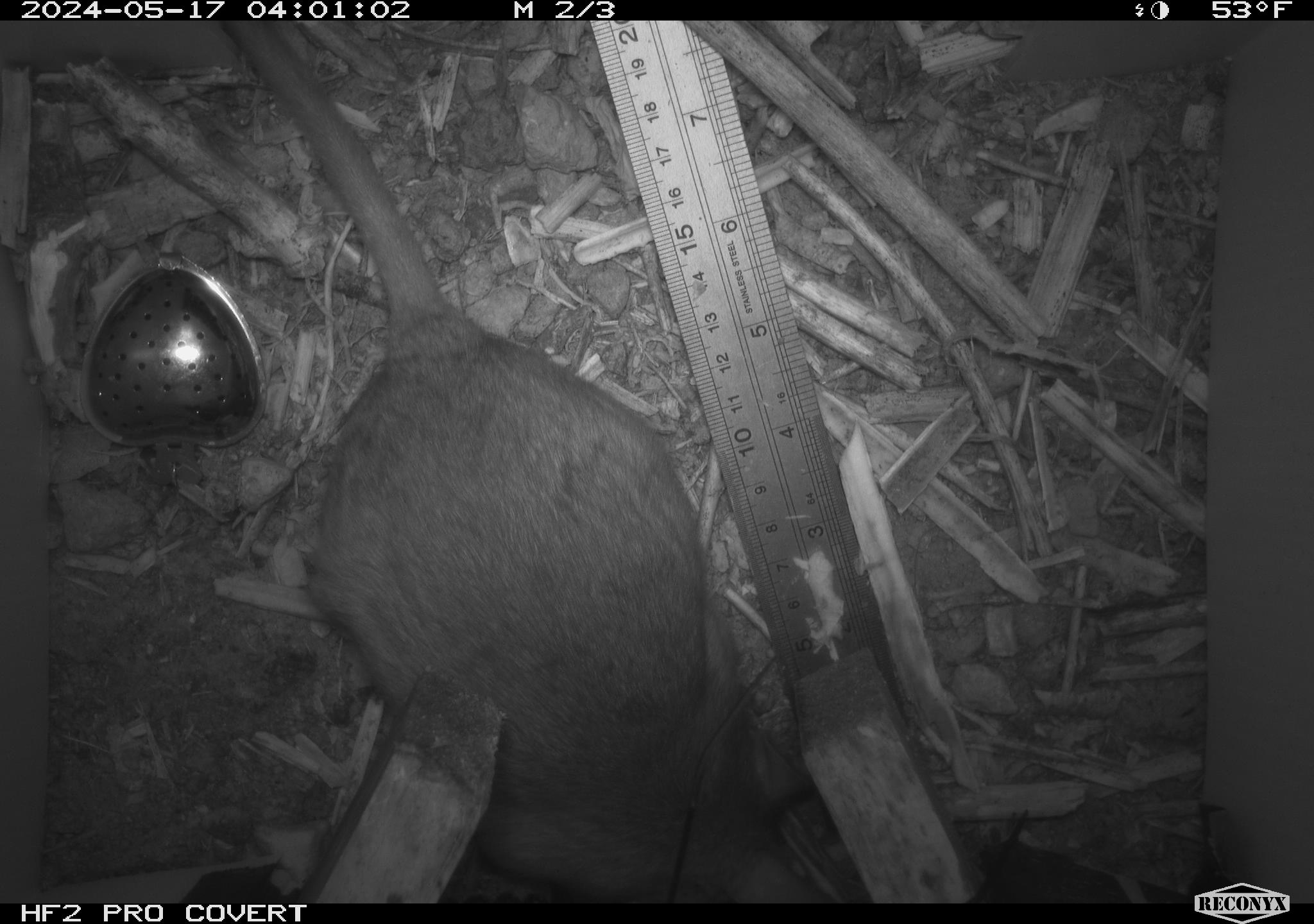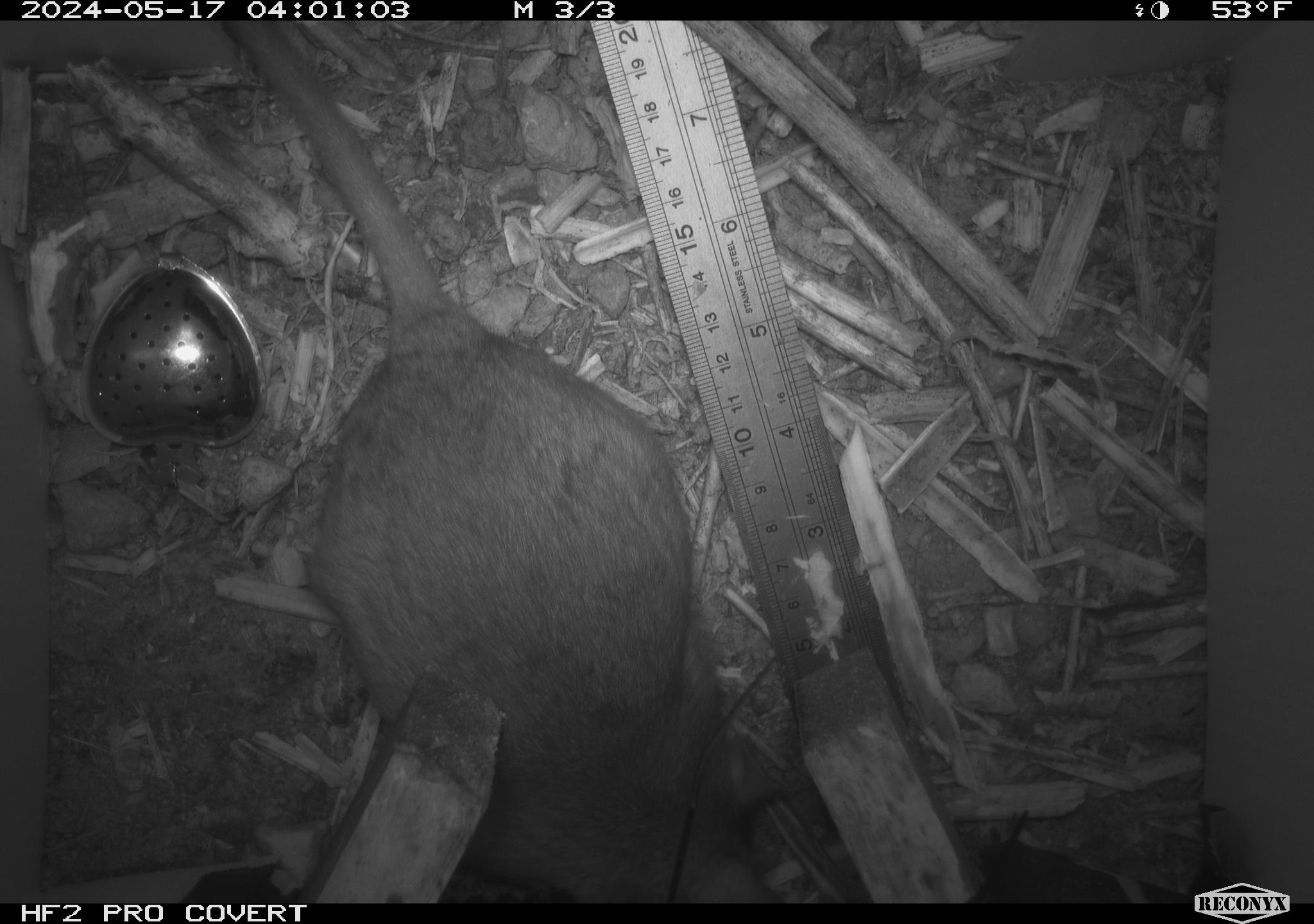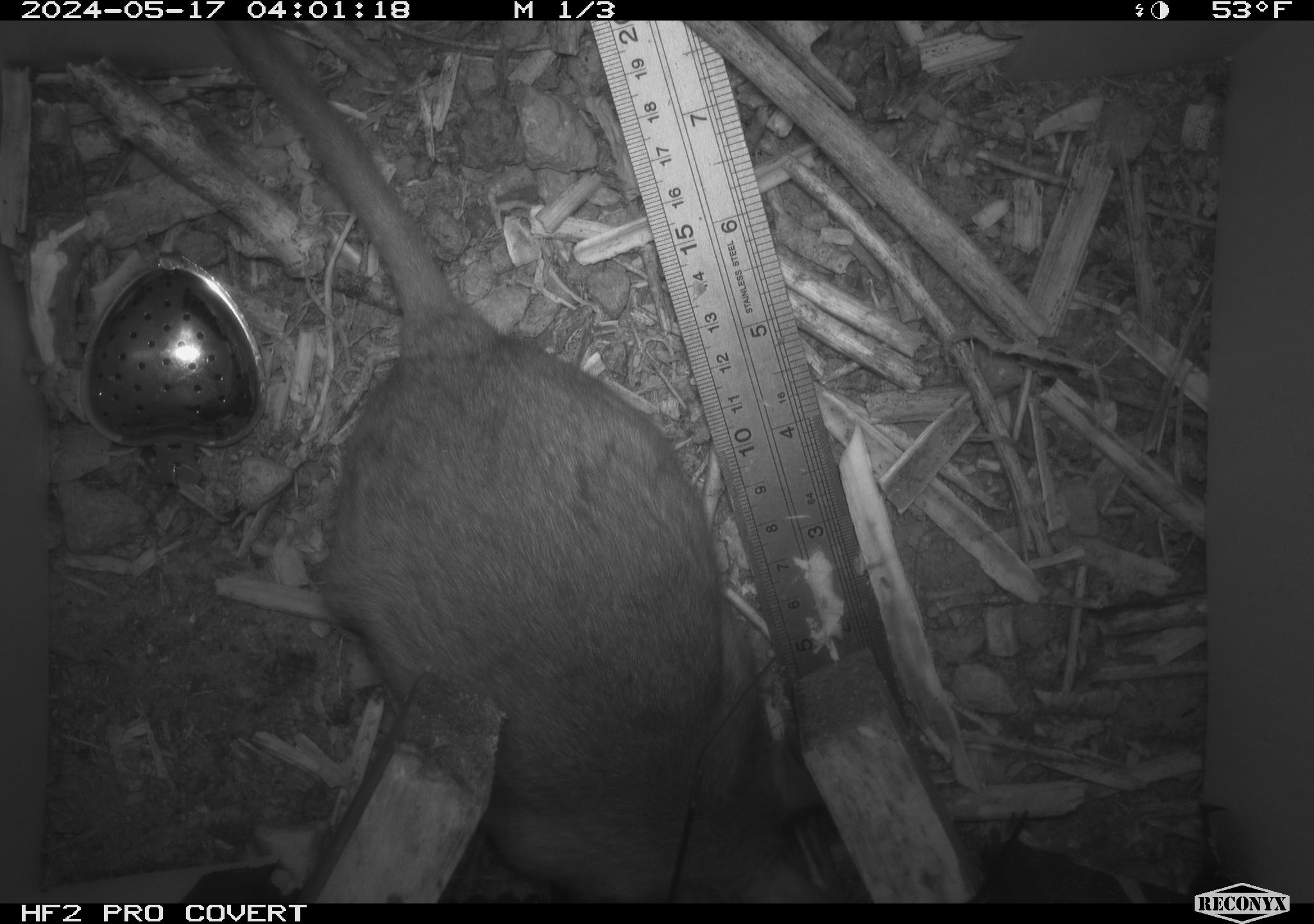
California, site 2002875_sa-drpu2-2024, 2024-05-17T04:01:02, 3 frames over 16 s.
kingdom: Animalia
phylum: Chordata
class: Mammalia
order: Rodentia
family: Cricetidae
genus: Neotoma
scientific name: Neotoma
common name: pack rat or woodrat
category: neotoma species